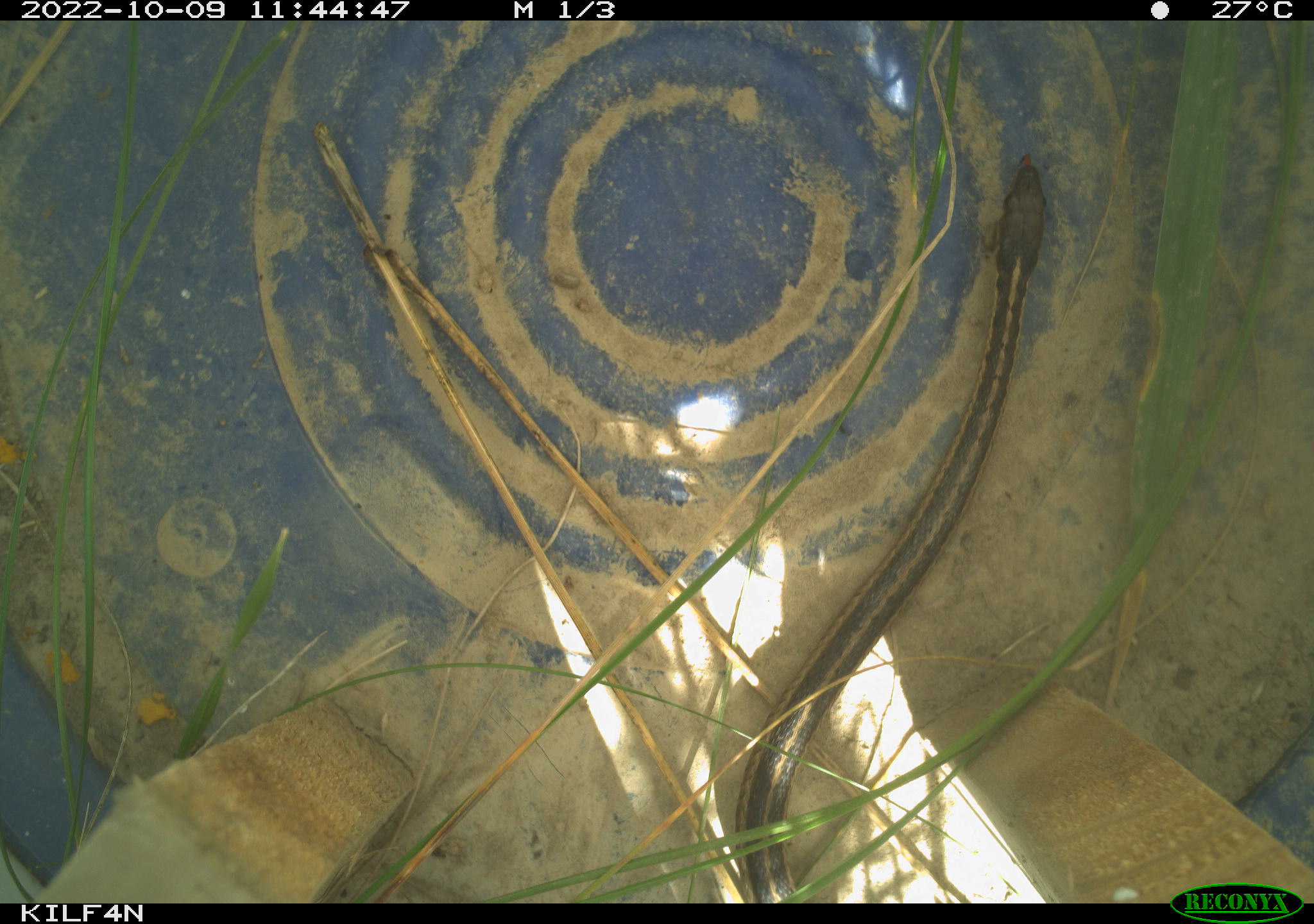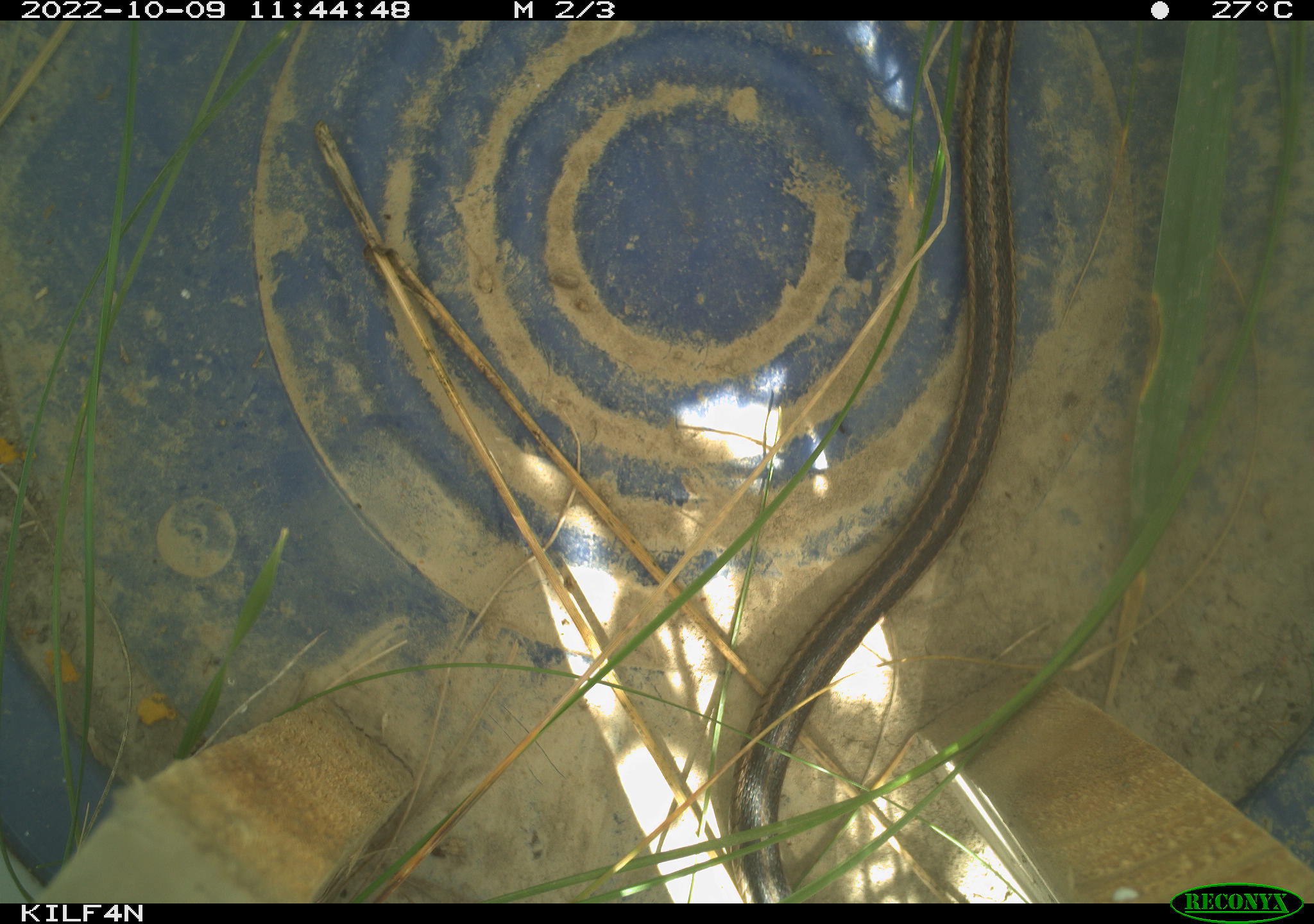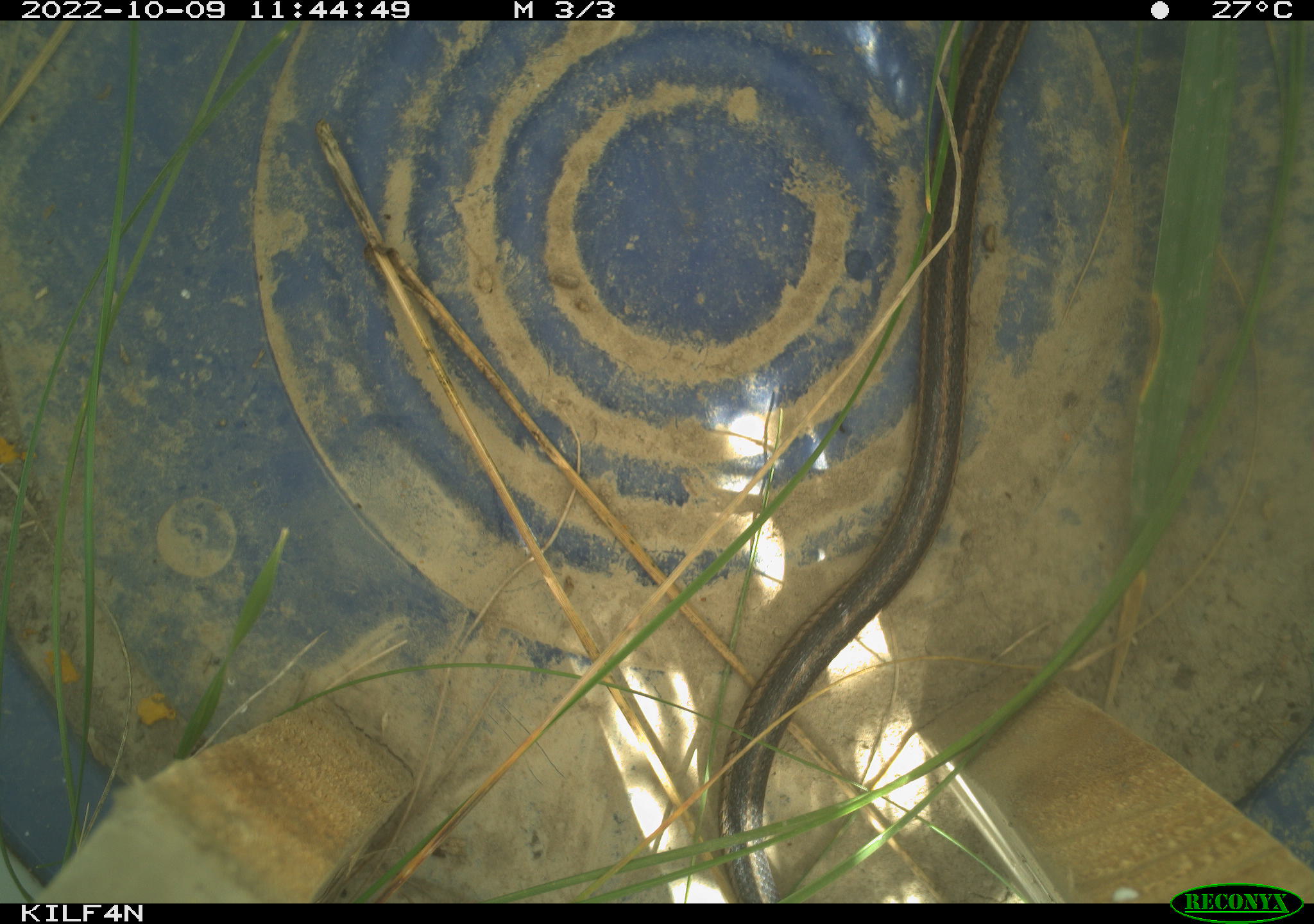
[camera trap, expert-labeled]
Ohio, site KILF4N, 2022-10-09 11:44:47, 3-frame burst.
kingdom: Animalia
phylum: Chordata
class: Reptilia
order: Squamata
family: Colubridae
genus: Thamnophis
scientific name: Thamnophis sirtalis sirtalis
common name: eastern gartersnake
Eastern gartersnake (Thamnophis sirtalis sirtalis).